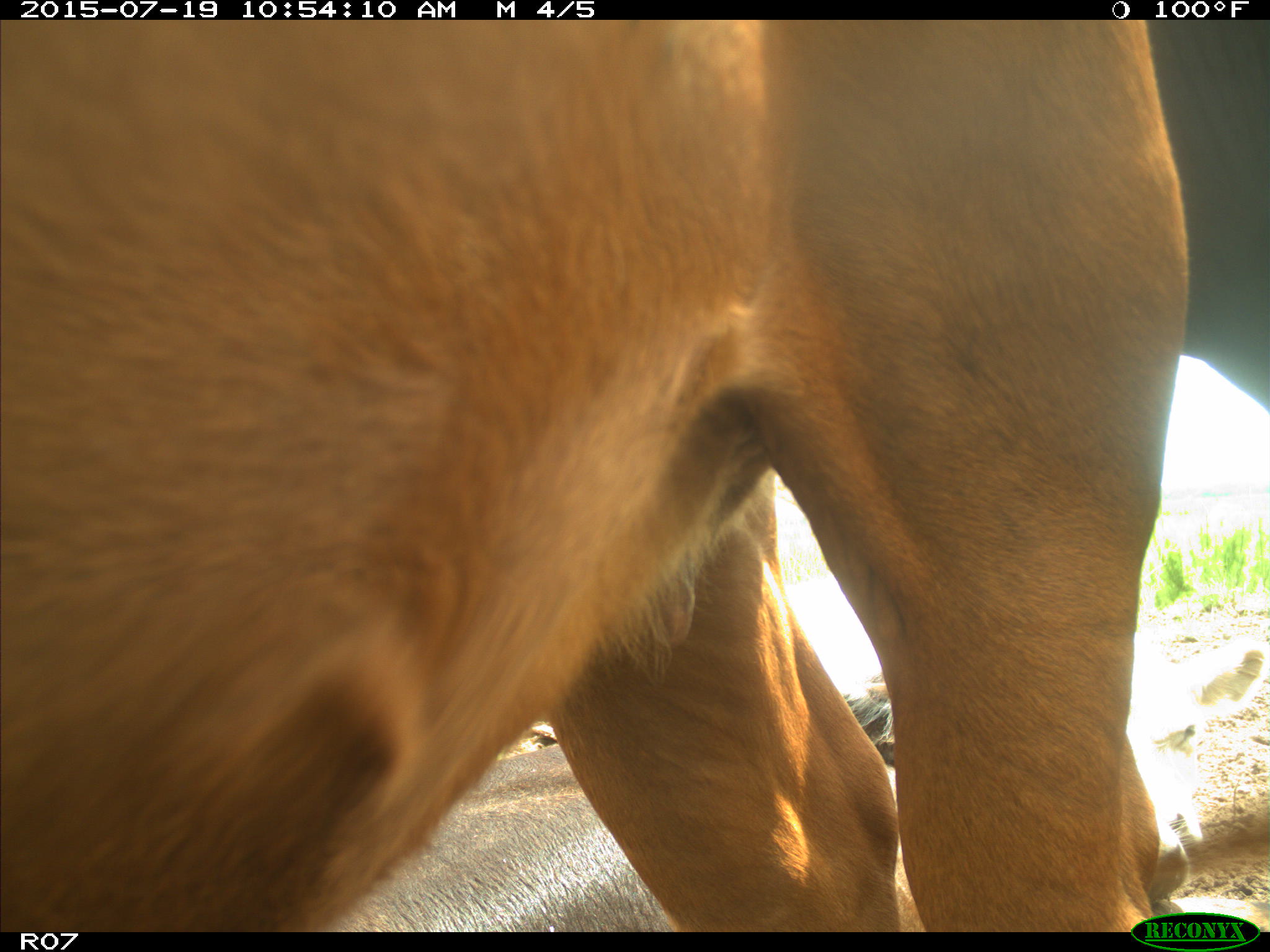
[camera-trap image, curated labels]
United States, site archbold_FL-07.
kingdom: Animalia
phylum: Chordata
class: Mammalia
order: Artiodactyla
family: Bovidae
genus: Bos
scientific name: Bos taurus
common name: domestic cow